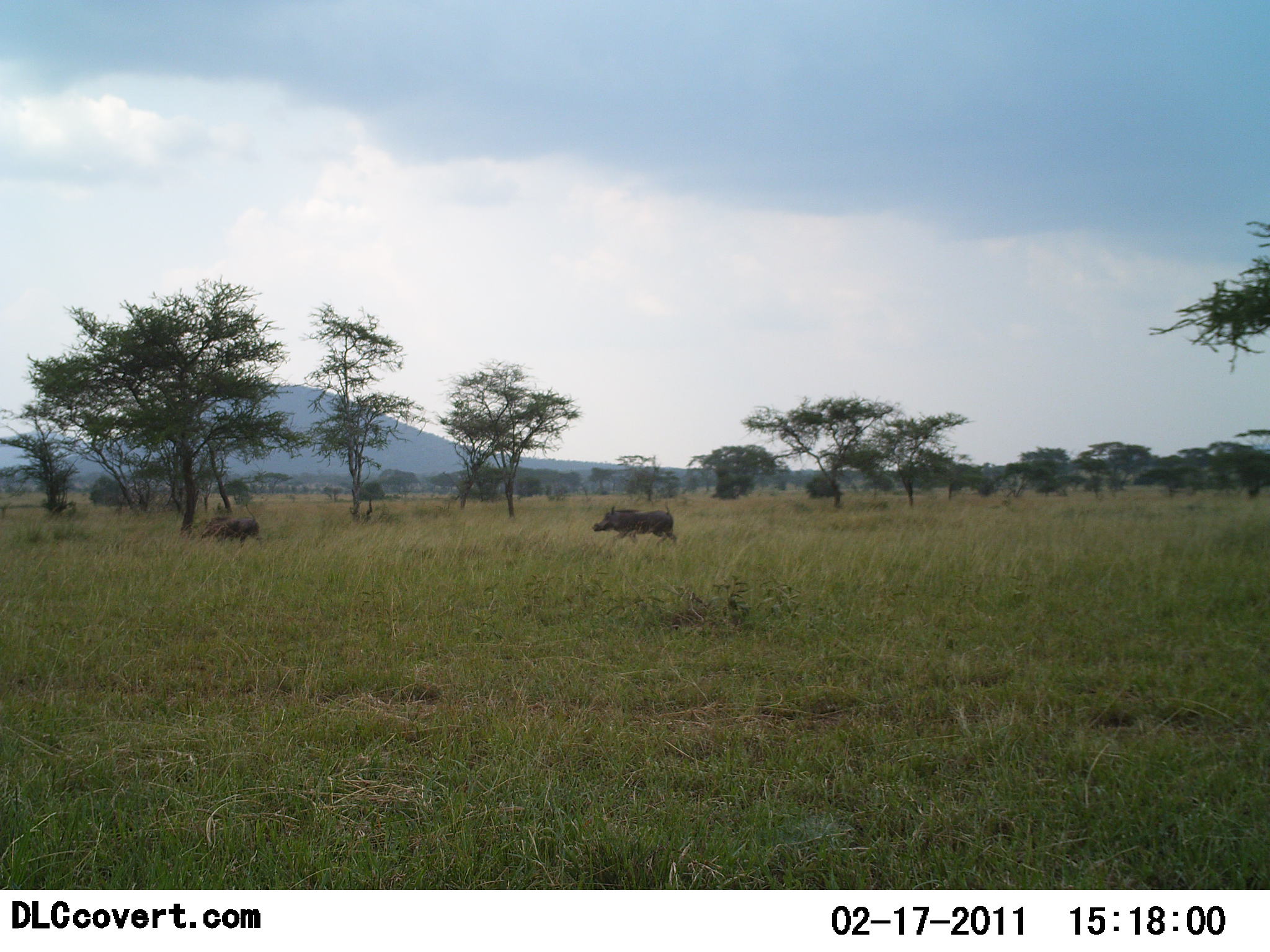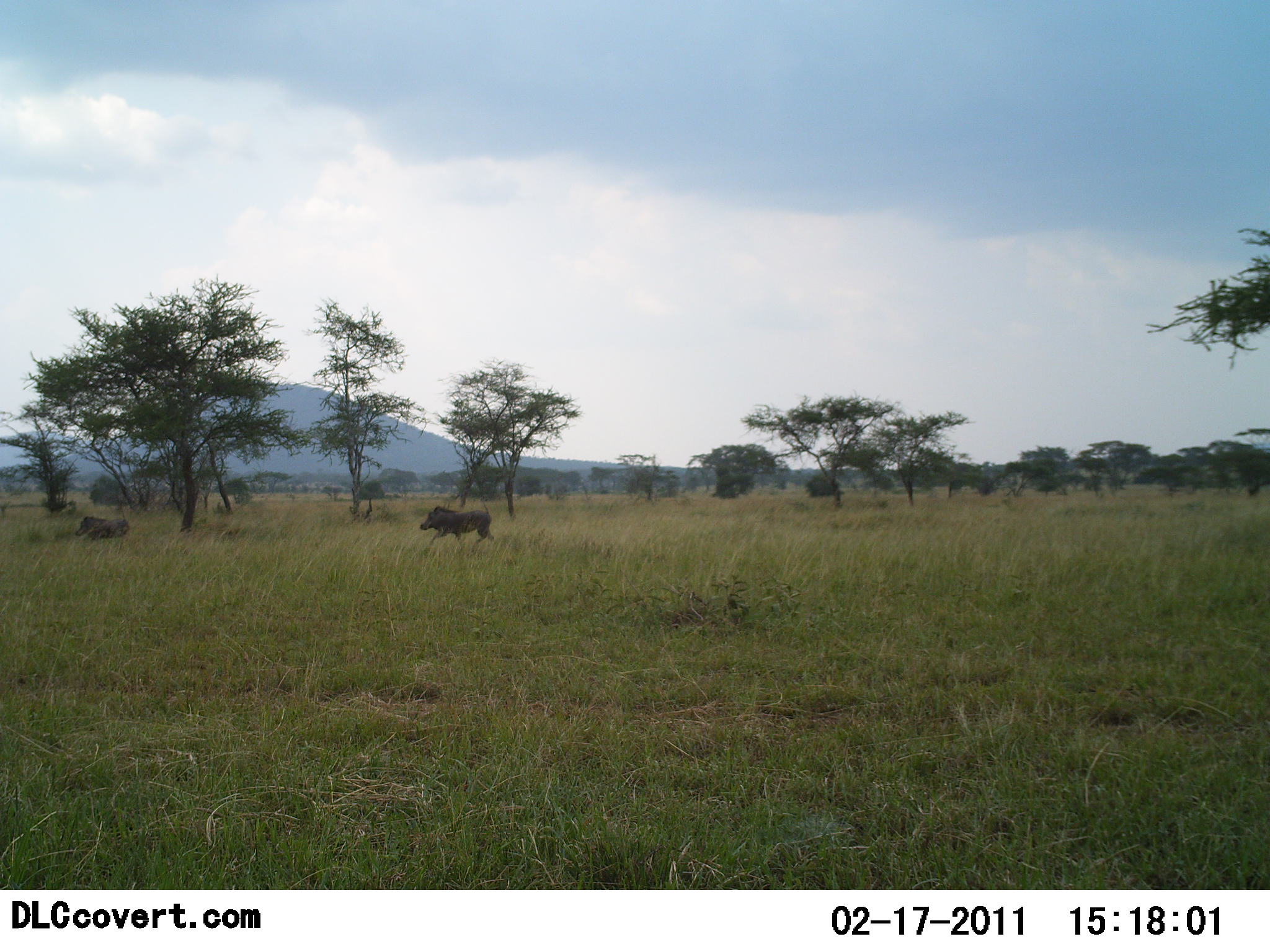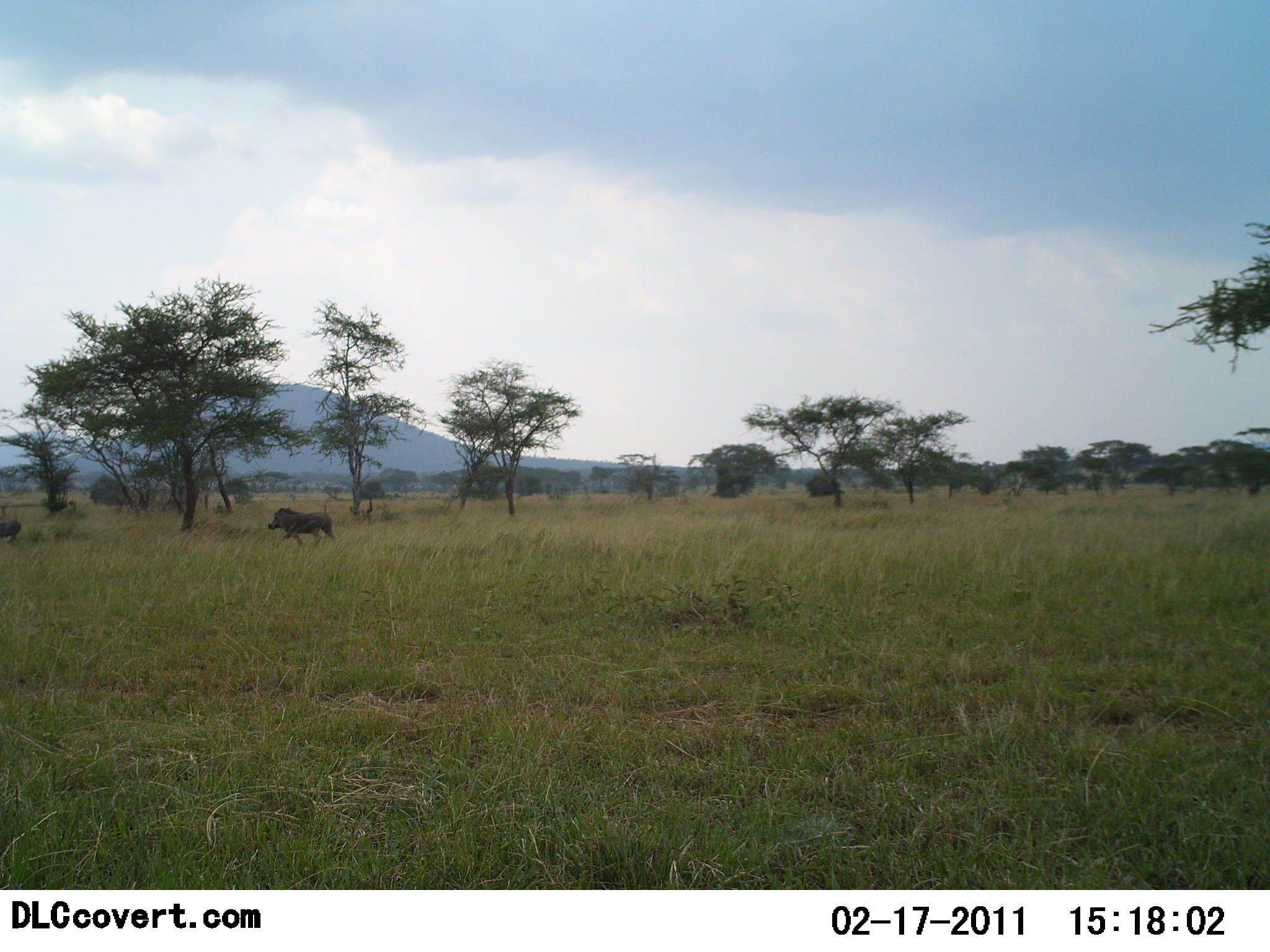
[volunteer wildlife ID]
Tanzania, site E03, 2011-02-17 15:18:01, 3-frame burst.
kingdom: Animalia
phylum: Chordata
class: Mammalia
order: Artiodactyla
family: Suidae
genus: Phacochoerus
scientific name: Phacochoerus africanus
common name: warthog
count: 2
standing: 0%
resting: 0%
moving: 100%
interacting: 0%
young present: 0%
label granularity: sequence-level